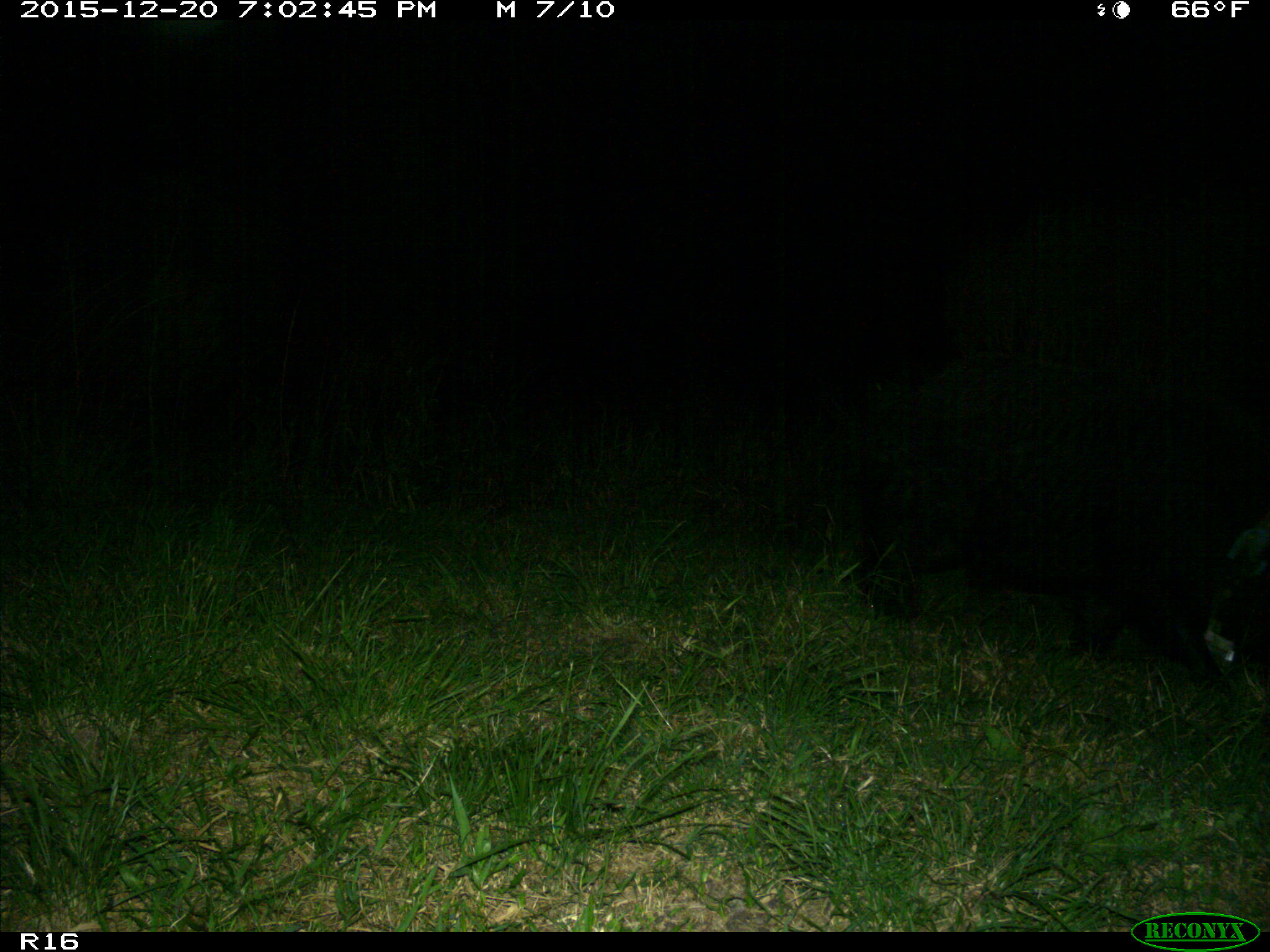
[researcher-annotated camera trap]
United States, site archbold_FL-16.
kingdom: Animalia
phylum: Chordata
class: Mammalia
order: Artiodactyla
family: Suidae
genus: Sus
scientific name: Sus scrofa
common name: wild boar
Sus scrofa (wild boar).